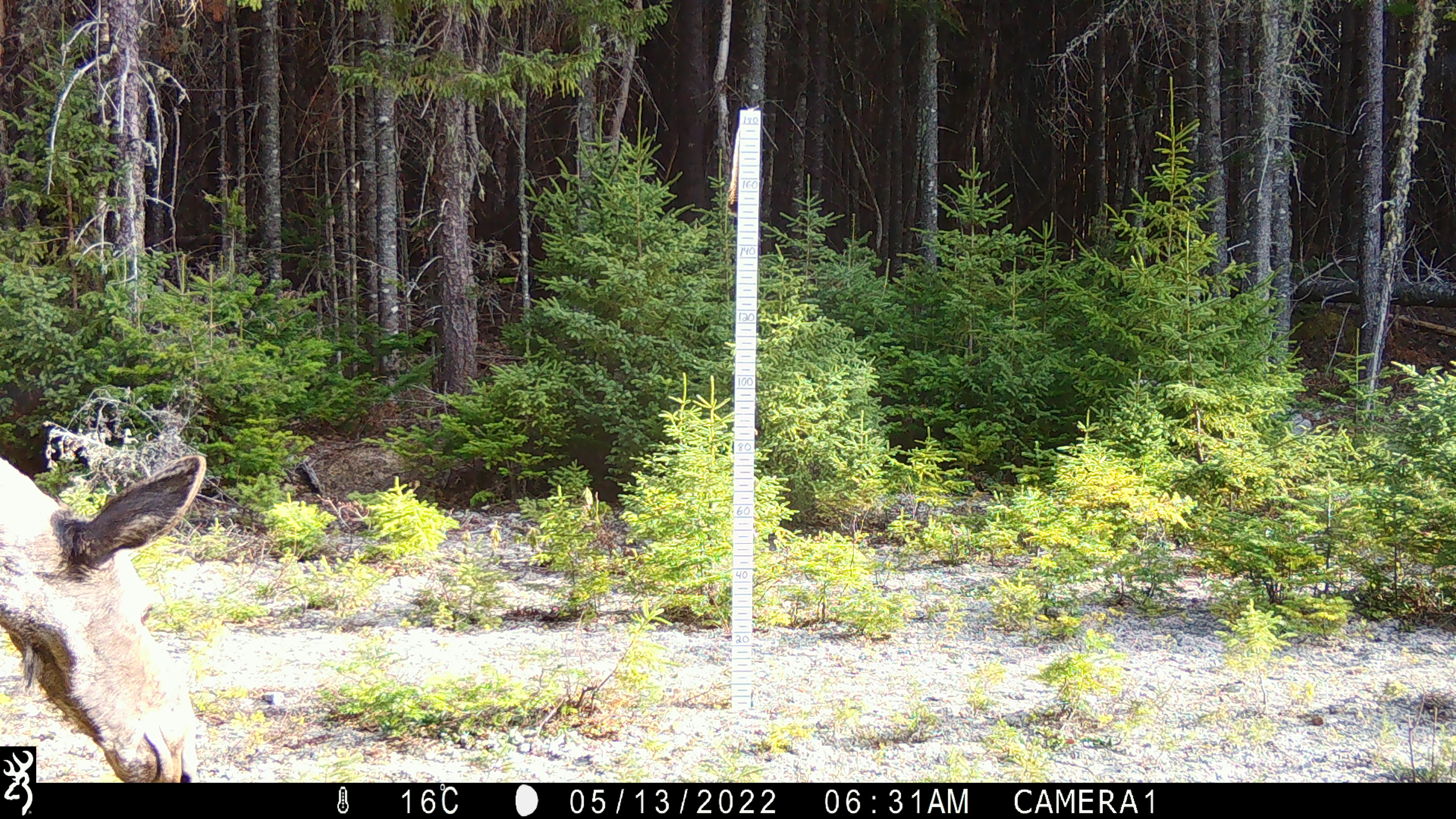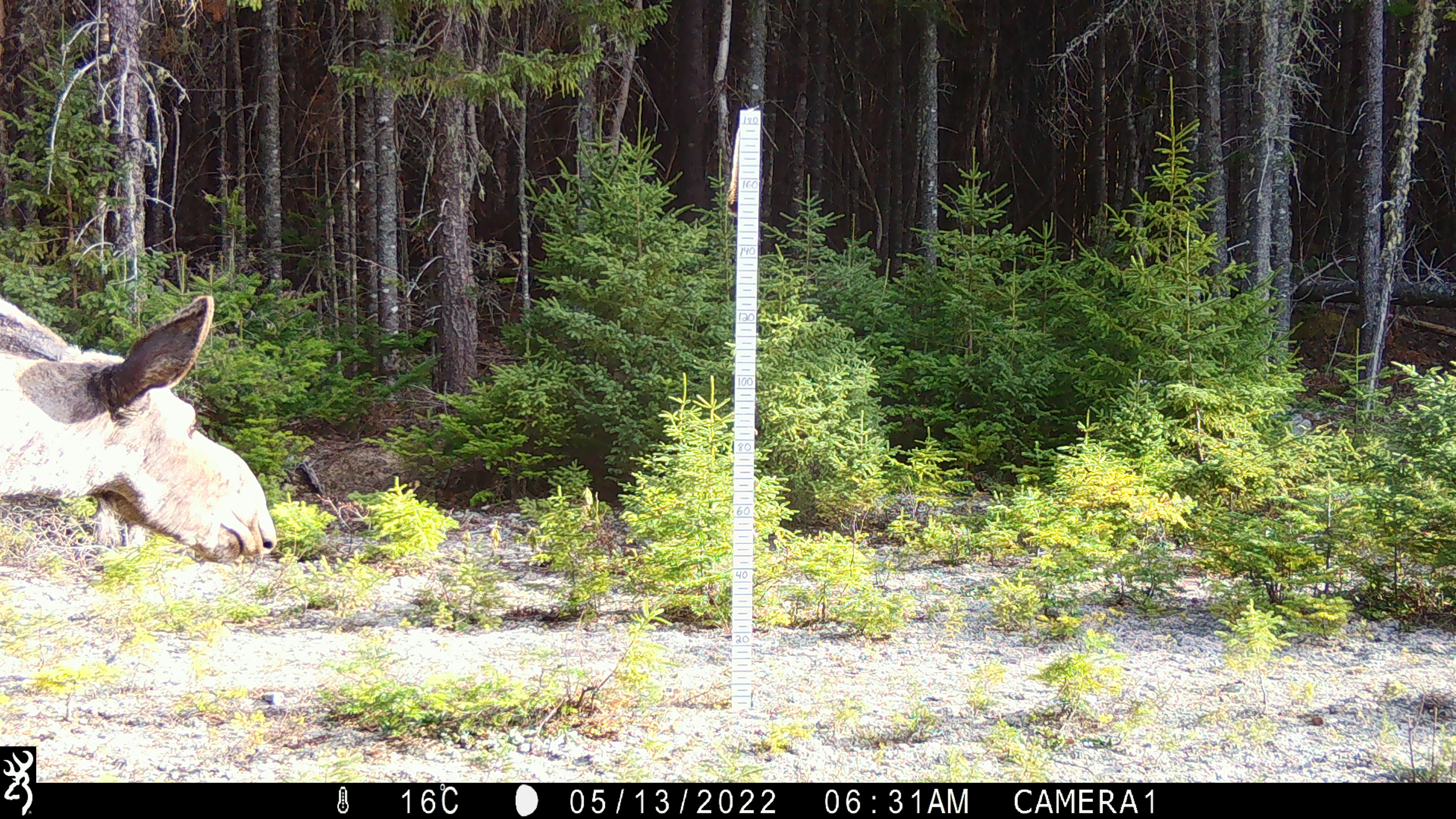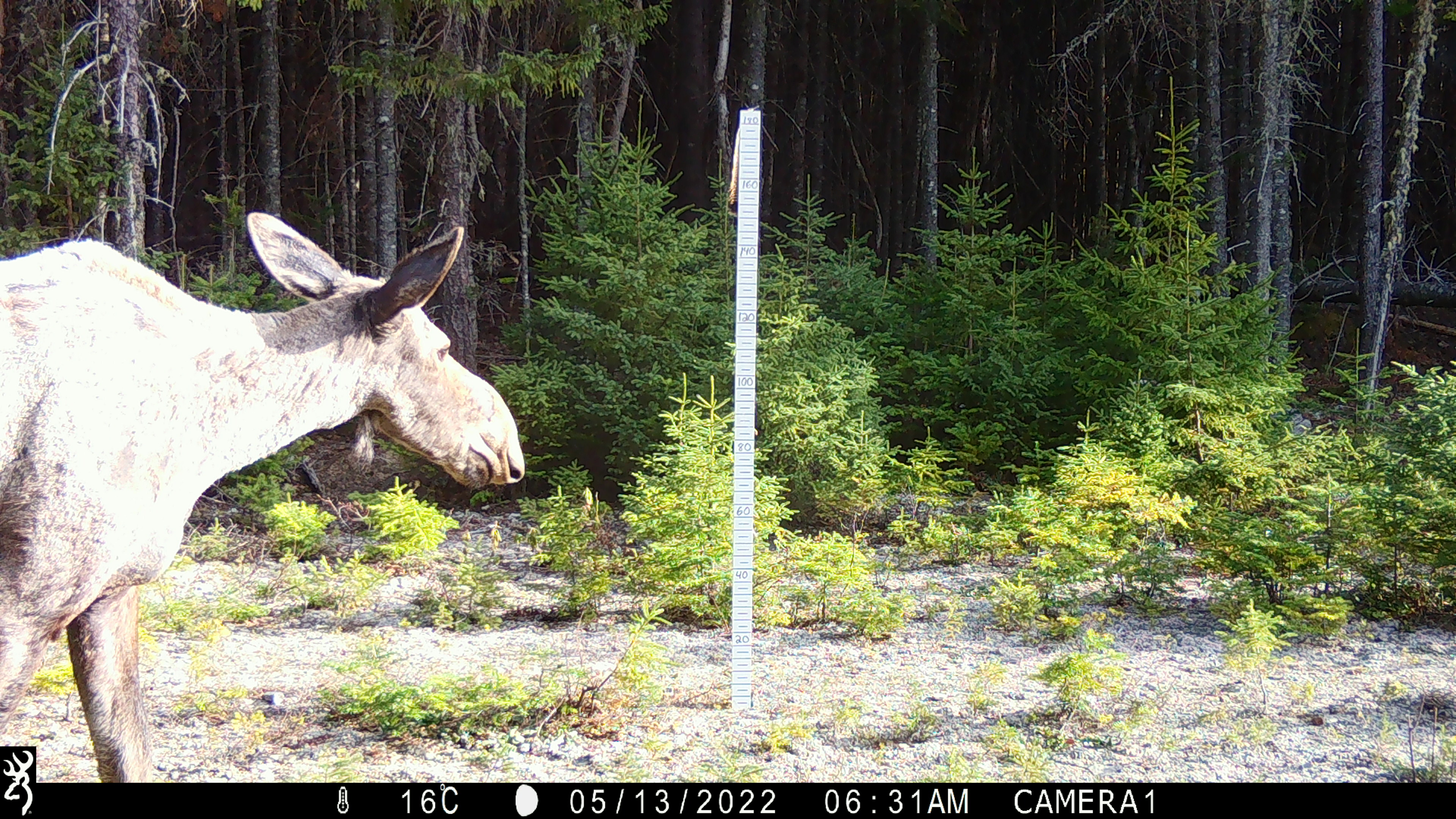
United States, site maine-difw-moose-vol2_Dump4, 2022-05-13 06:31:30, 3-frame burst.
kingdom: Animalia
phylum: Chordata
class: Mammalia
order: Artiodactyla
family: Cervidae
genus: Alces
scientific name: Alces alces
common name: moose